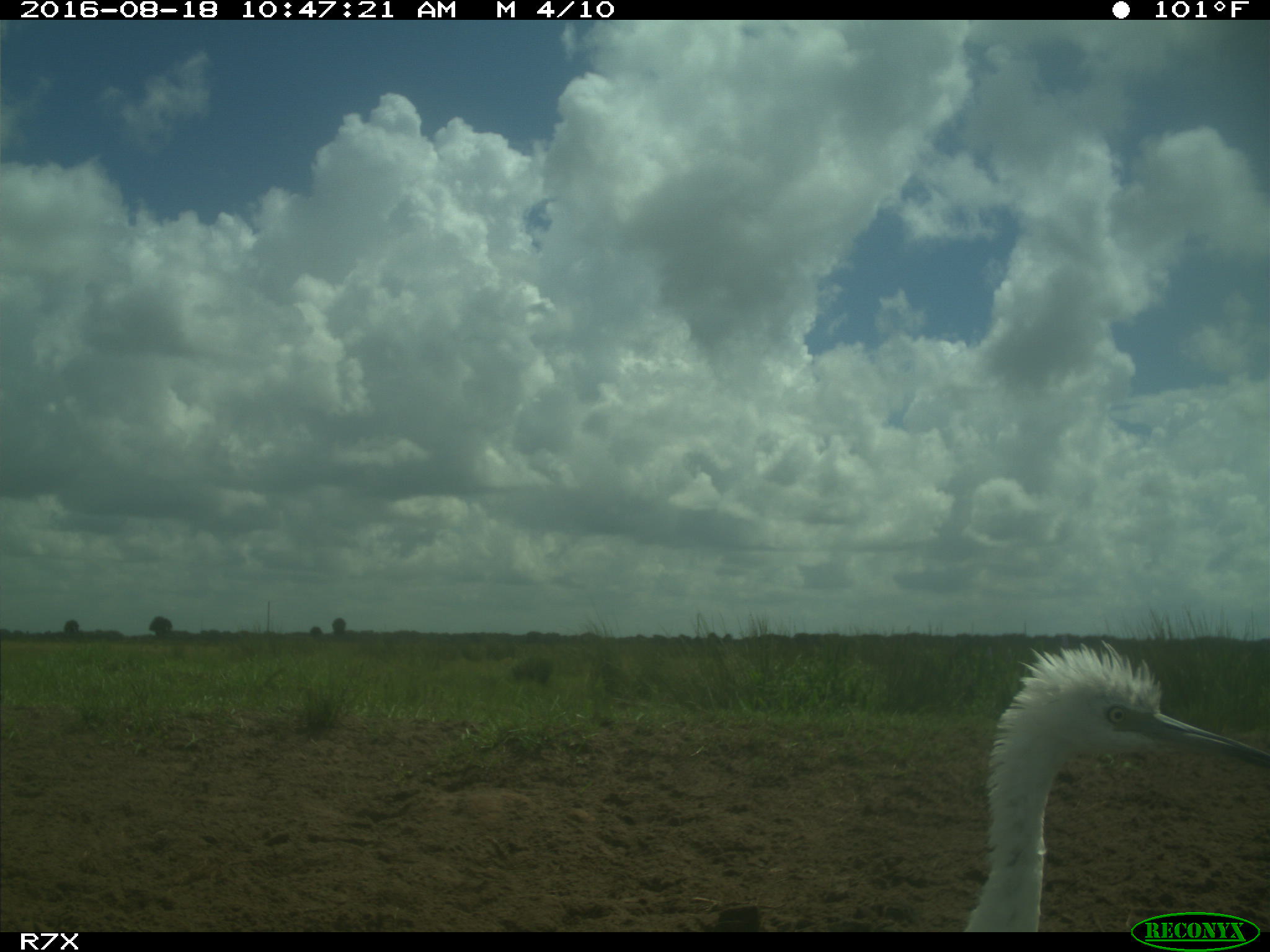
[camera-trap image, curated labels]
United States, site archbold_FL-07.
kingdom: Animalia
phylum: Chordata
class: Aves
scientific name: Aves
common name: birds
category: unidentified bird